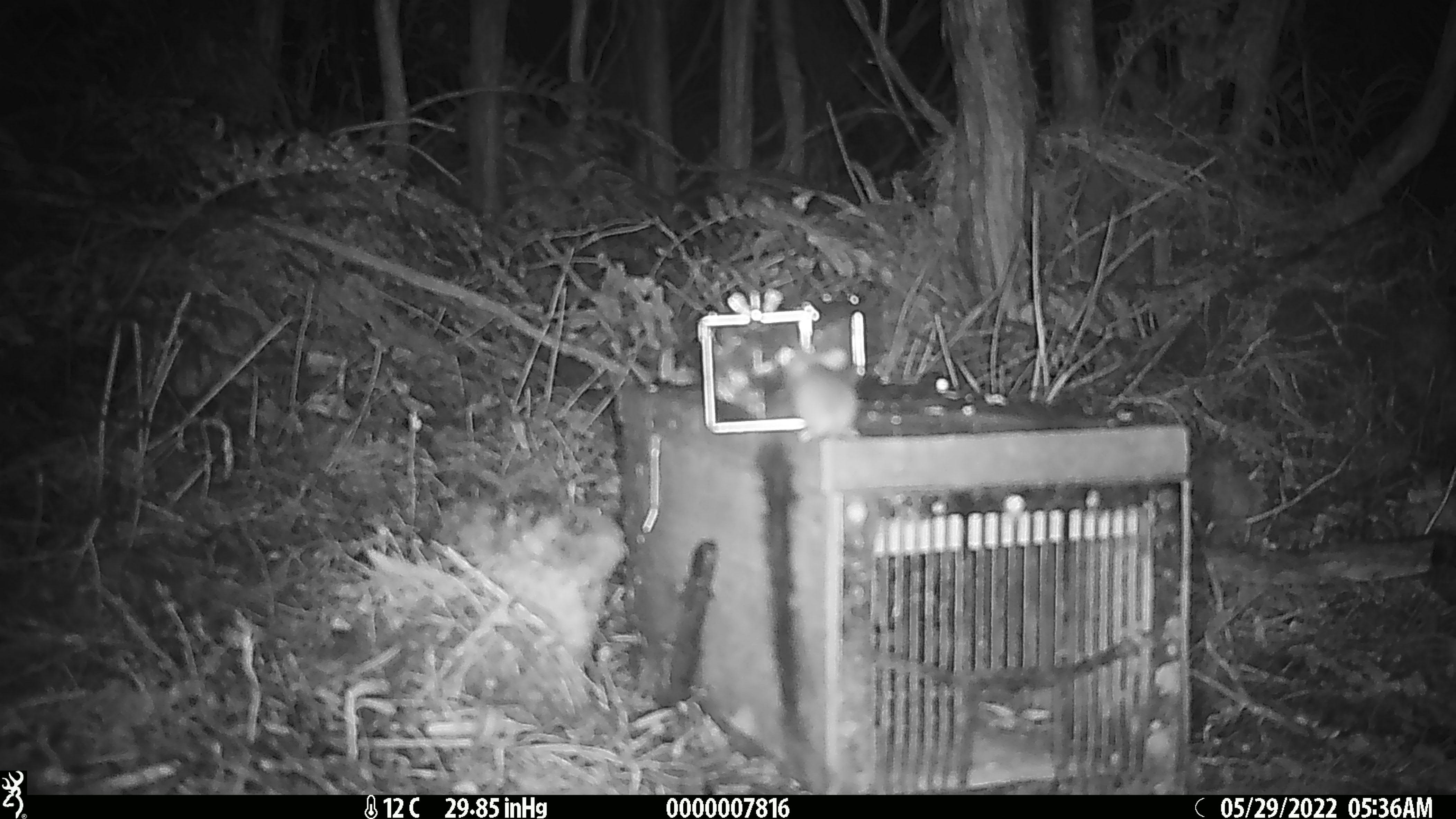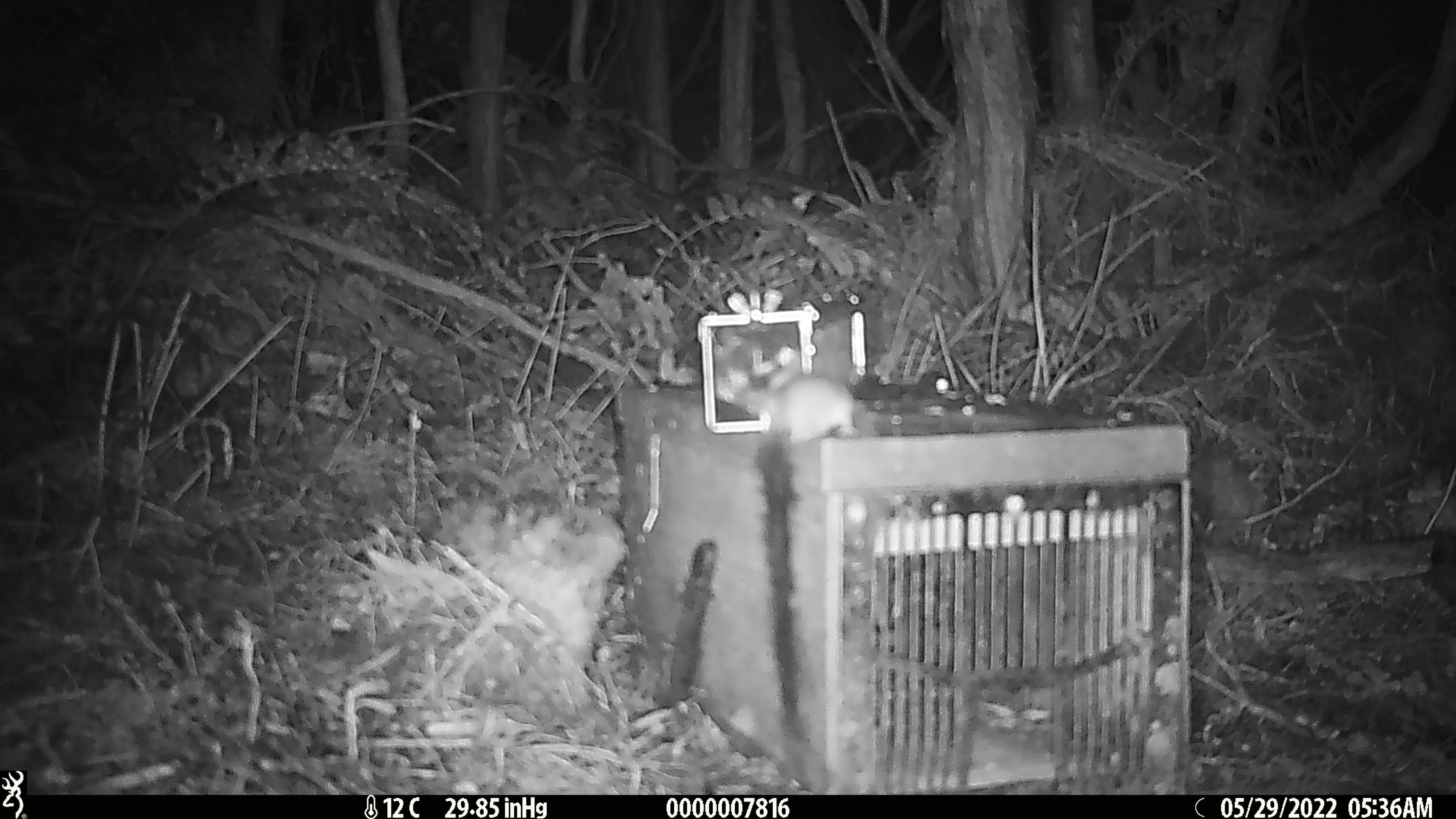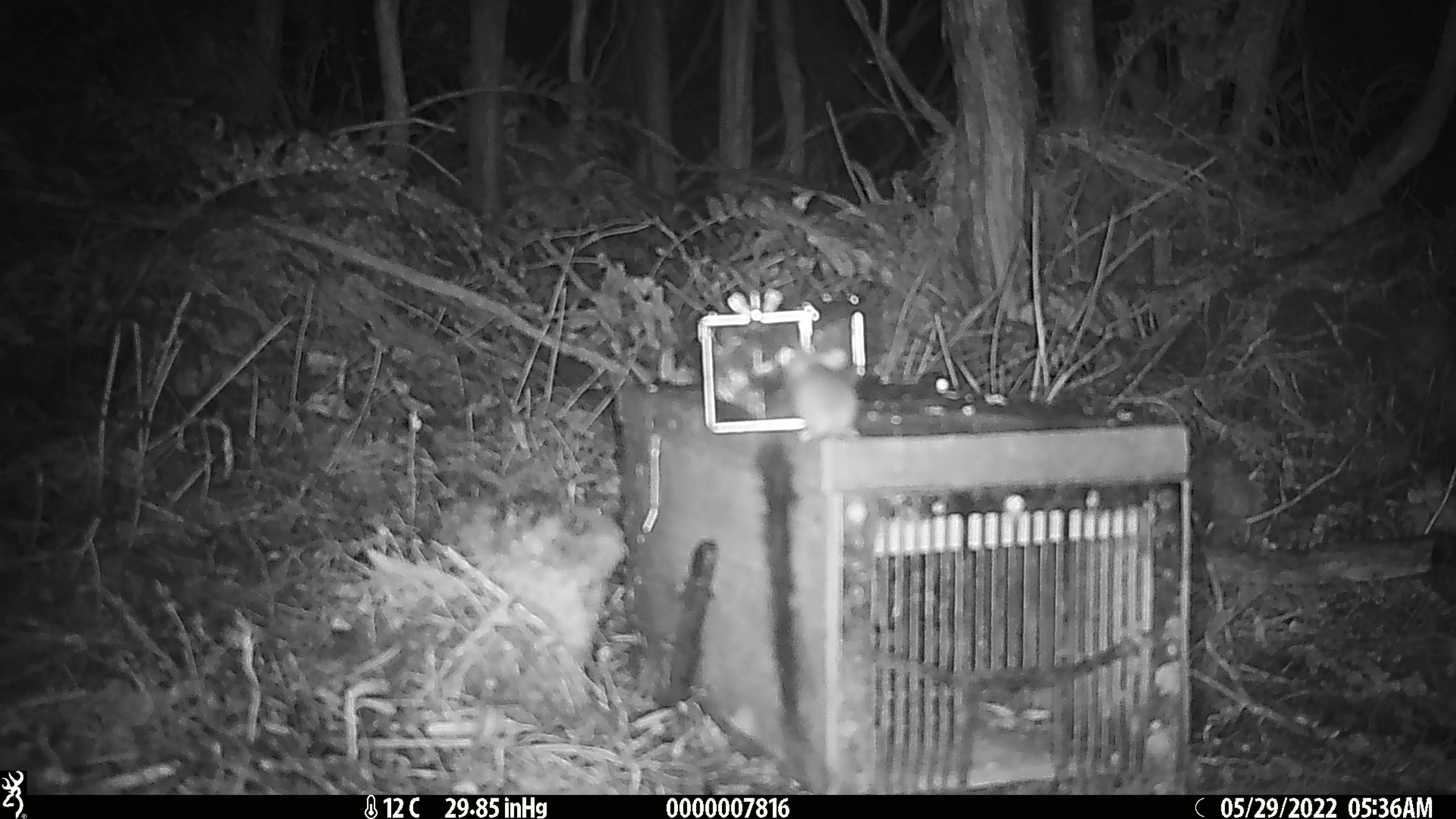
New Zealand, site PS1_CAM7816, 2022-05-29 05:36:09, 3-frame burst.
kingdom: Animalia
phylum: Chordata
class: Mammalia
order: Rodentia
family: Muridae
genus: Mus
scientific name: Mus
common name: mouse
Mouse (Mus).